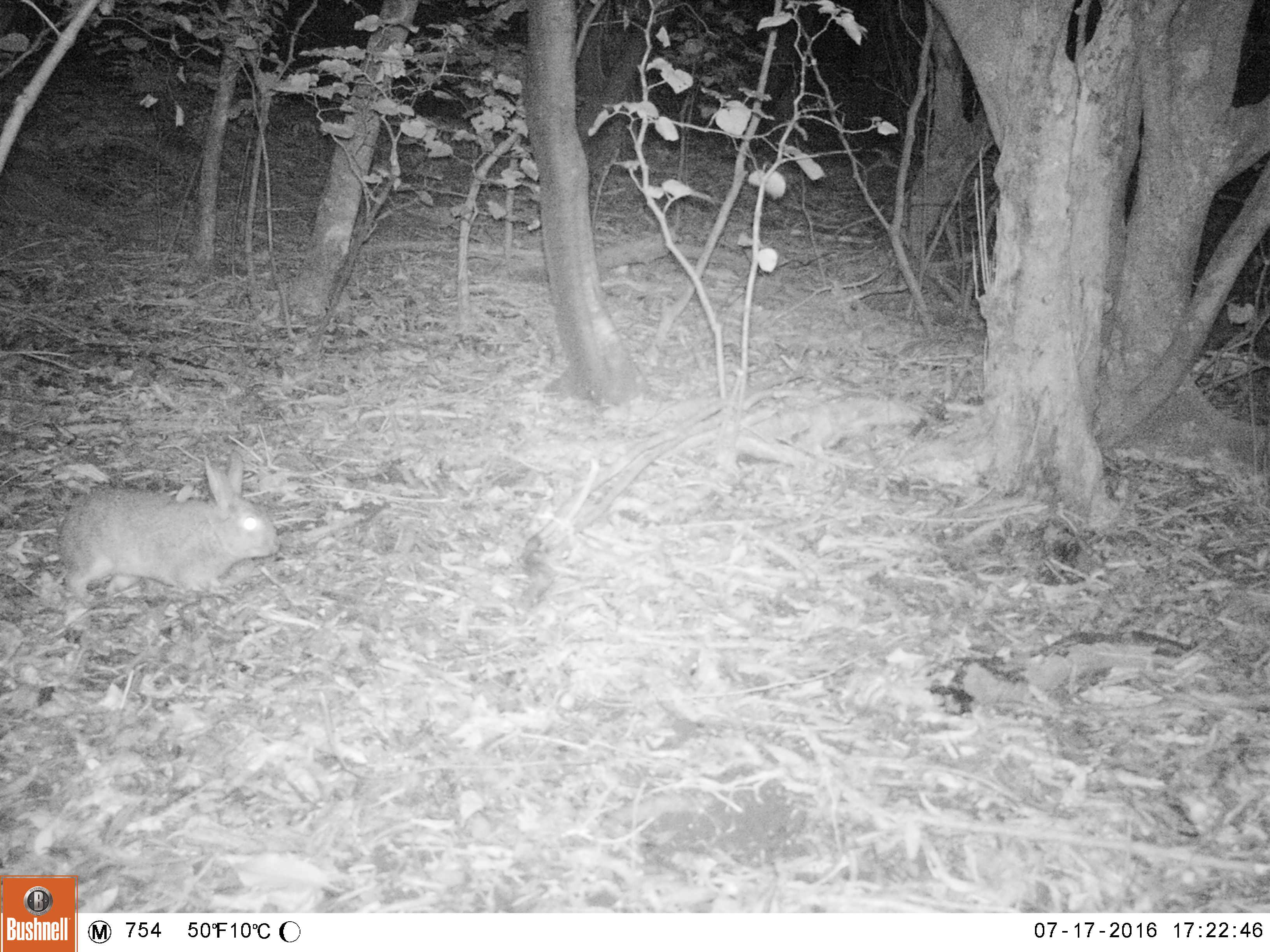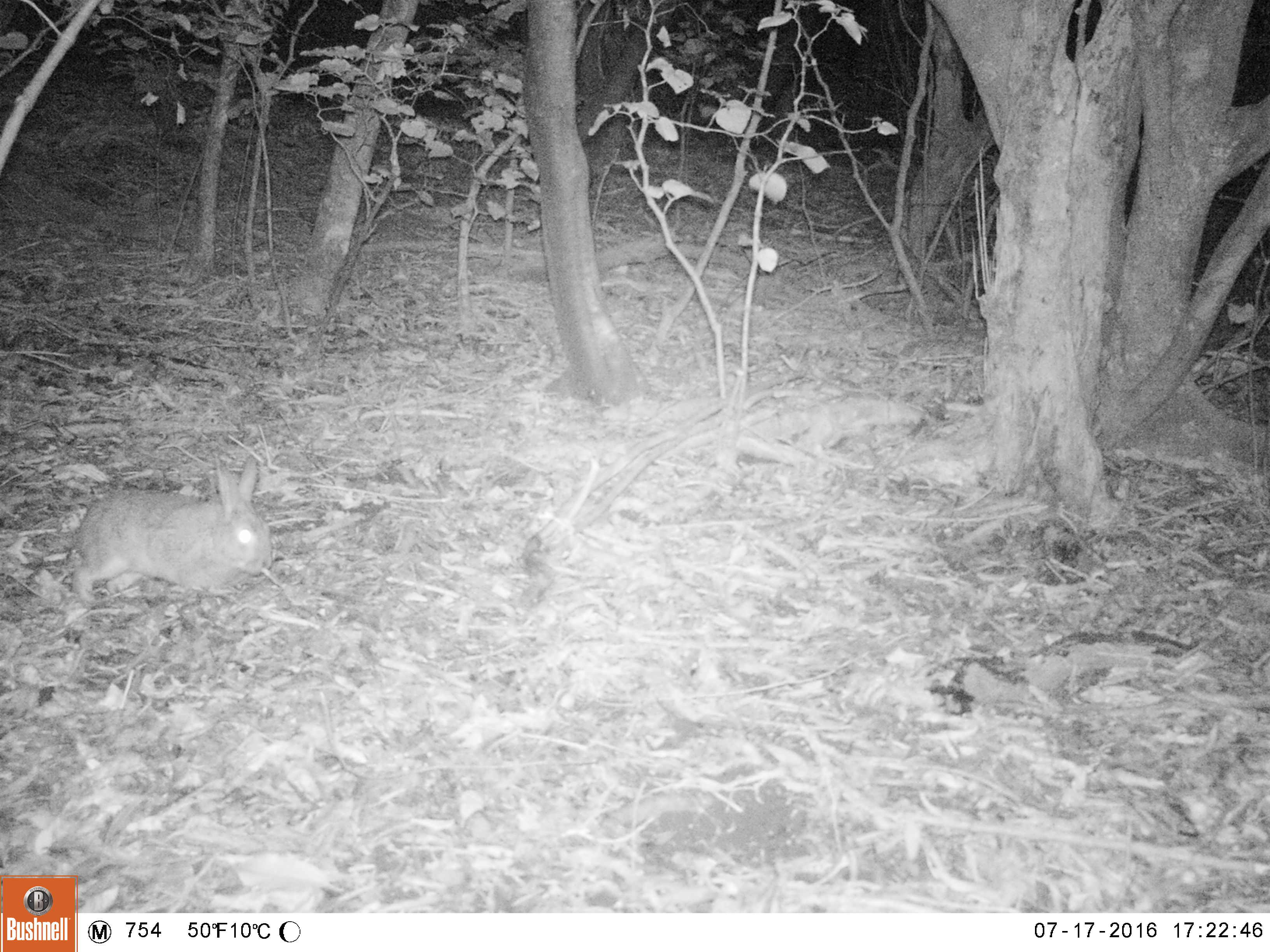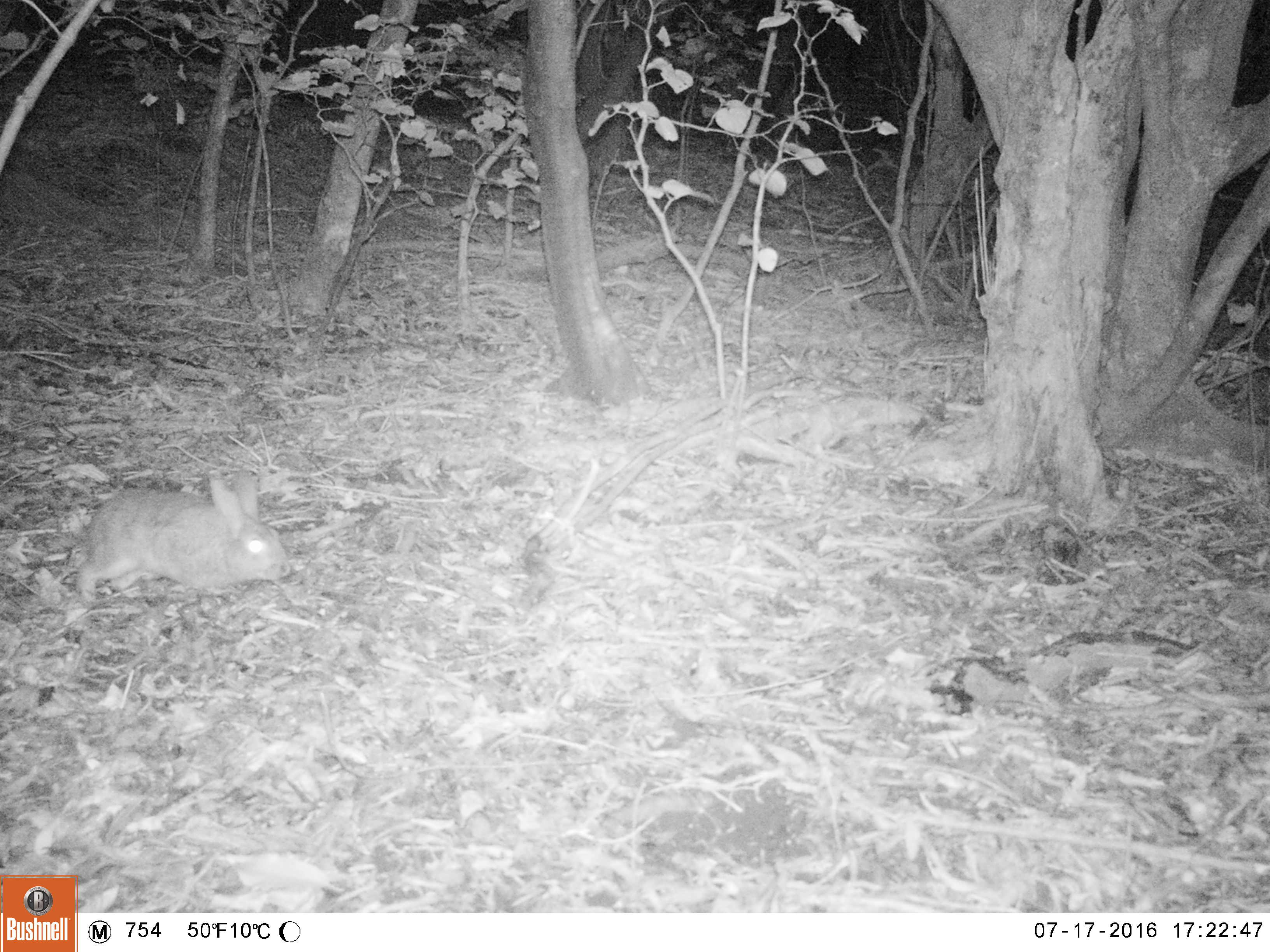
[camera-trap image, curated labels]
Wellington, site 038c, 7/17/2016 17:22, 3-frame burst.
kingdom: Animalia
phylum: Chordata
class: Mammalia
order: Lagomorpha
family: Leporidae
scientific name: Leporidae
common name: rabbit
Rabbit (Leporidae).